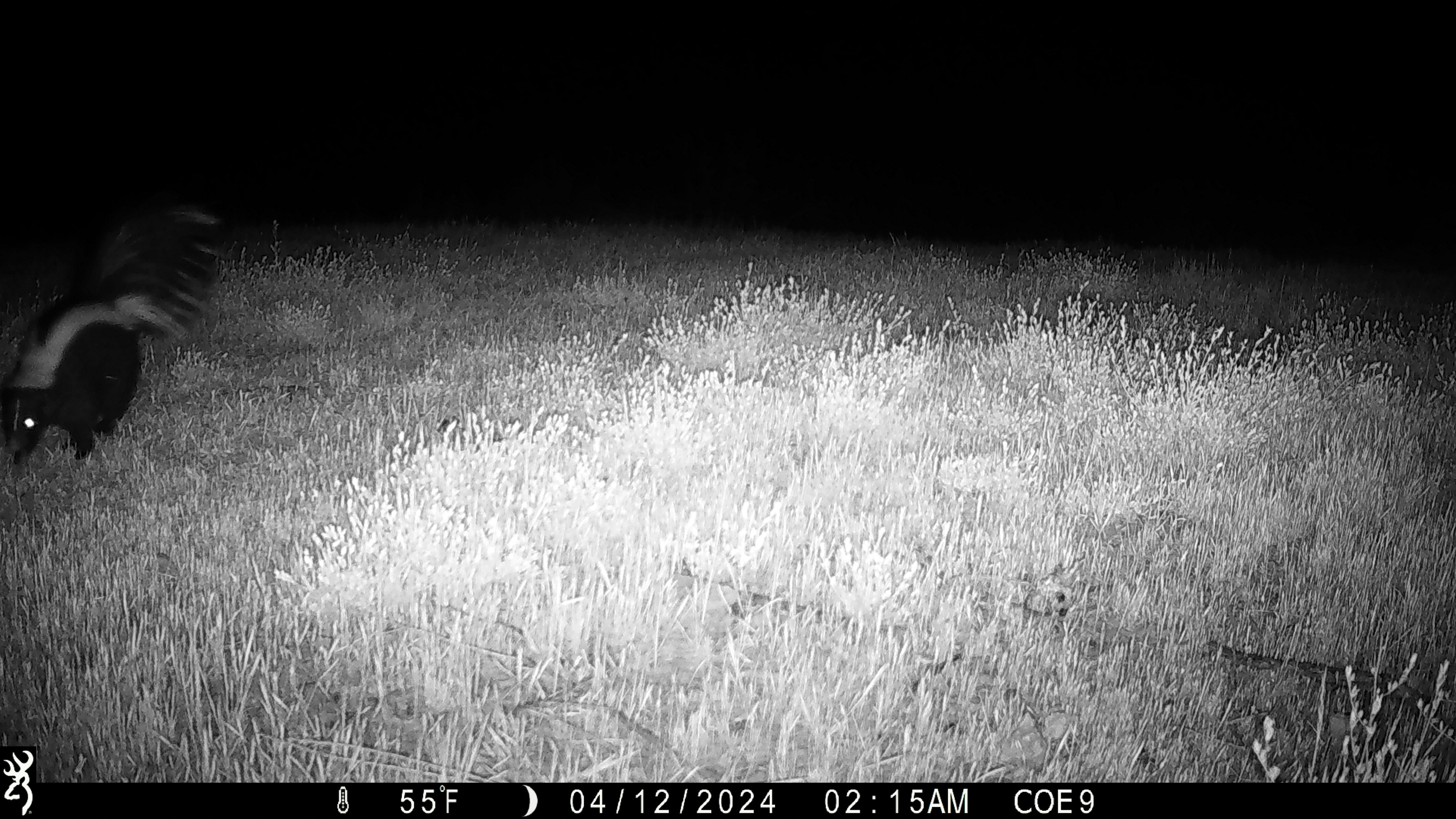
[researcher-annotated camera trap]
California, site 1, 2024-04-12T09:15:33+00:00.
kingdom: Animalia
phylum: Chordata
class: Mammalia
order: Carnivora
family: Mephitidae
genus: Mephitis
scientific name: Mephitis mephitis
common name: striped skunk